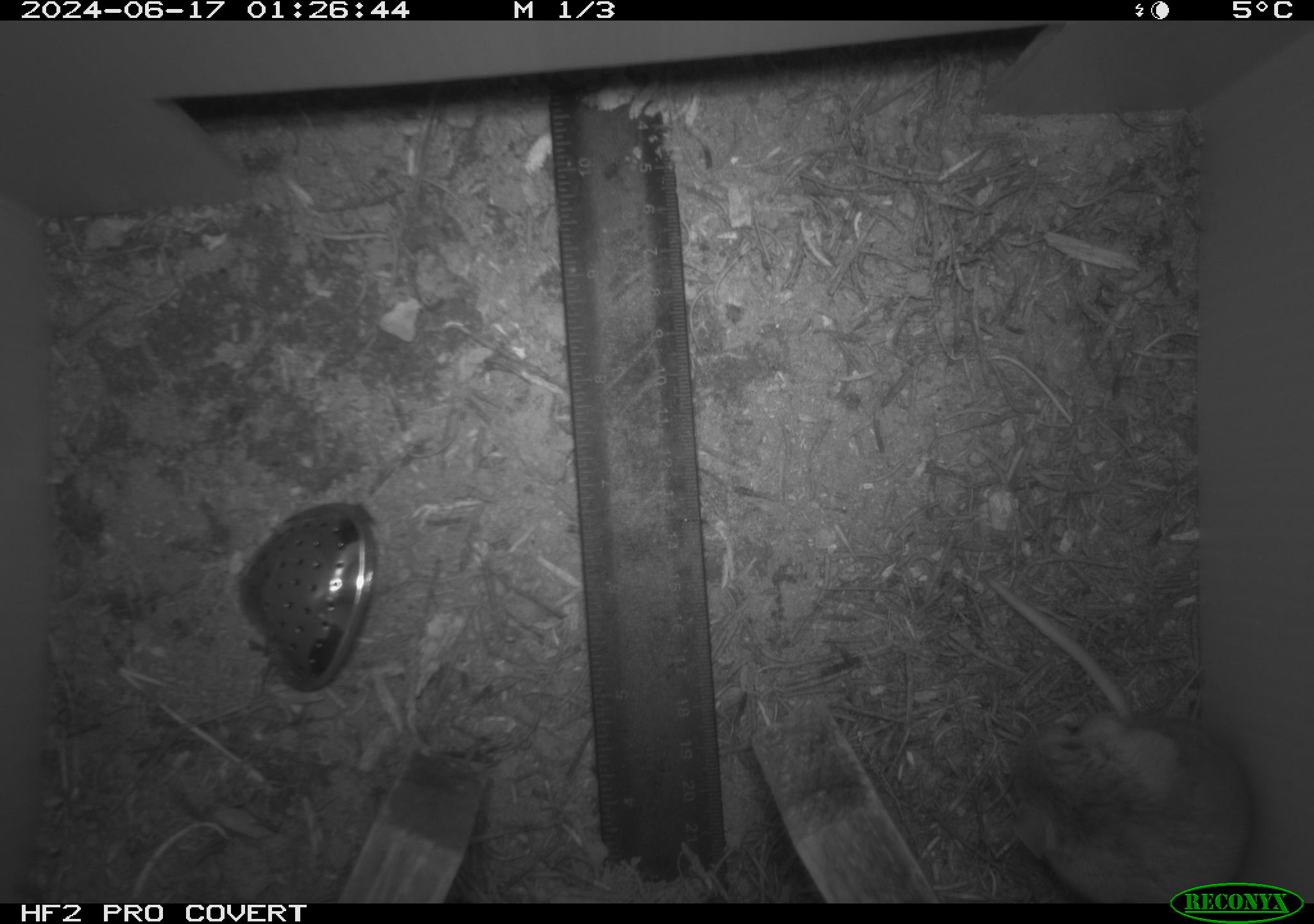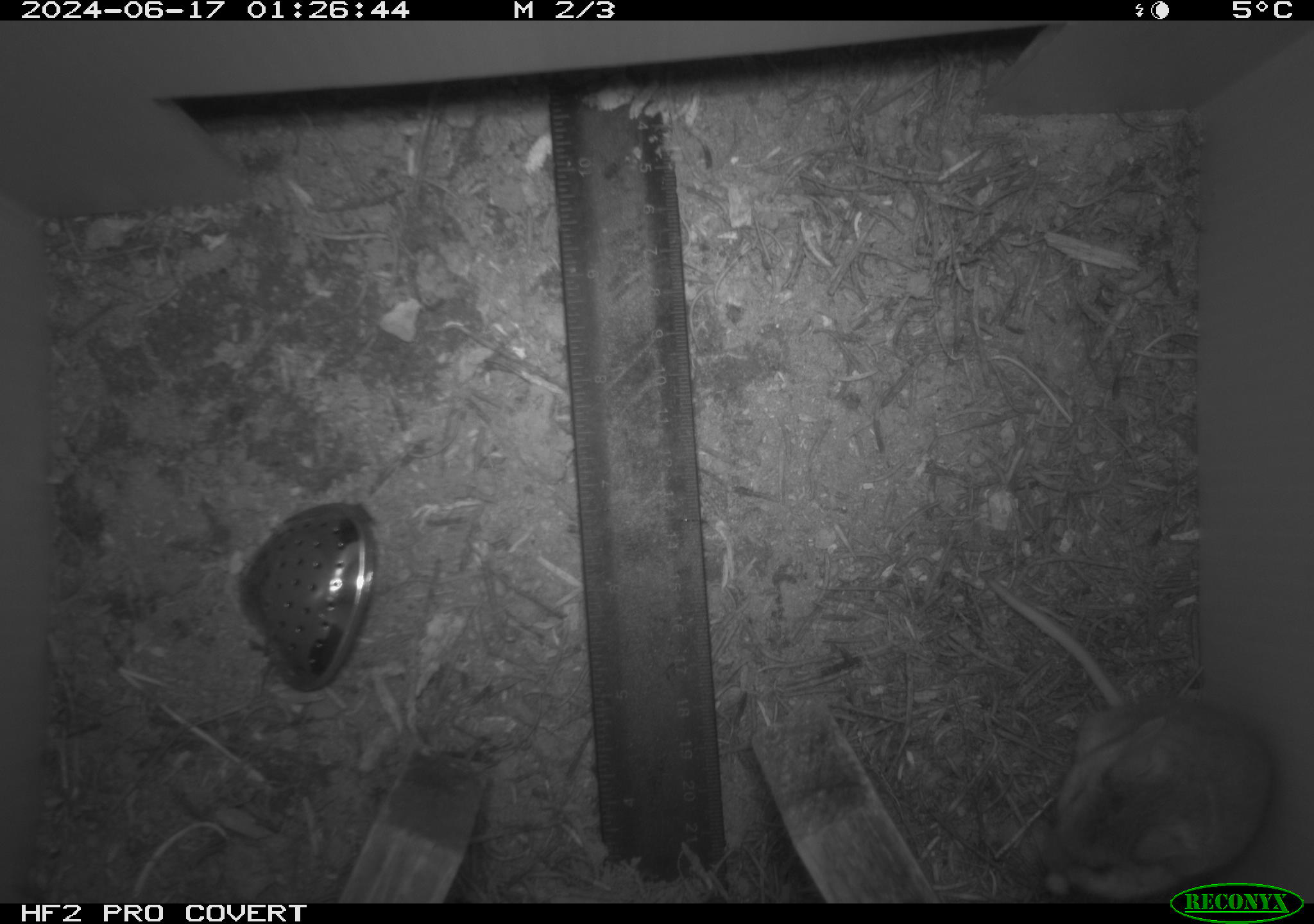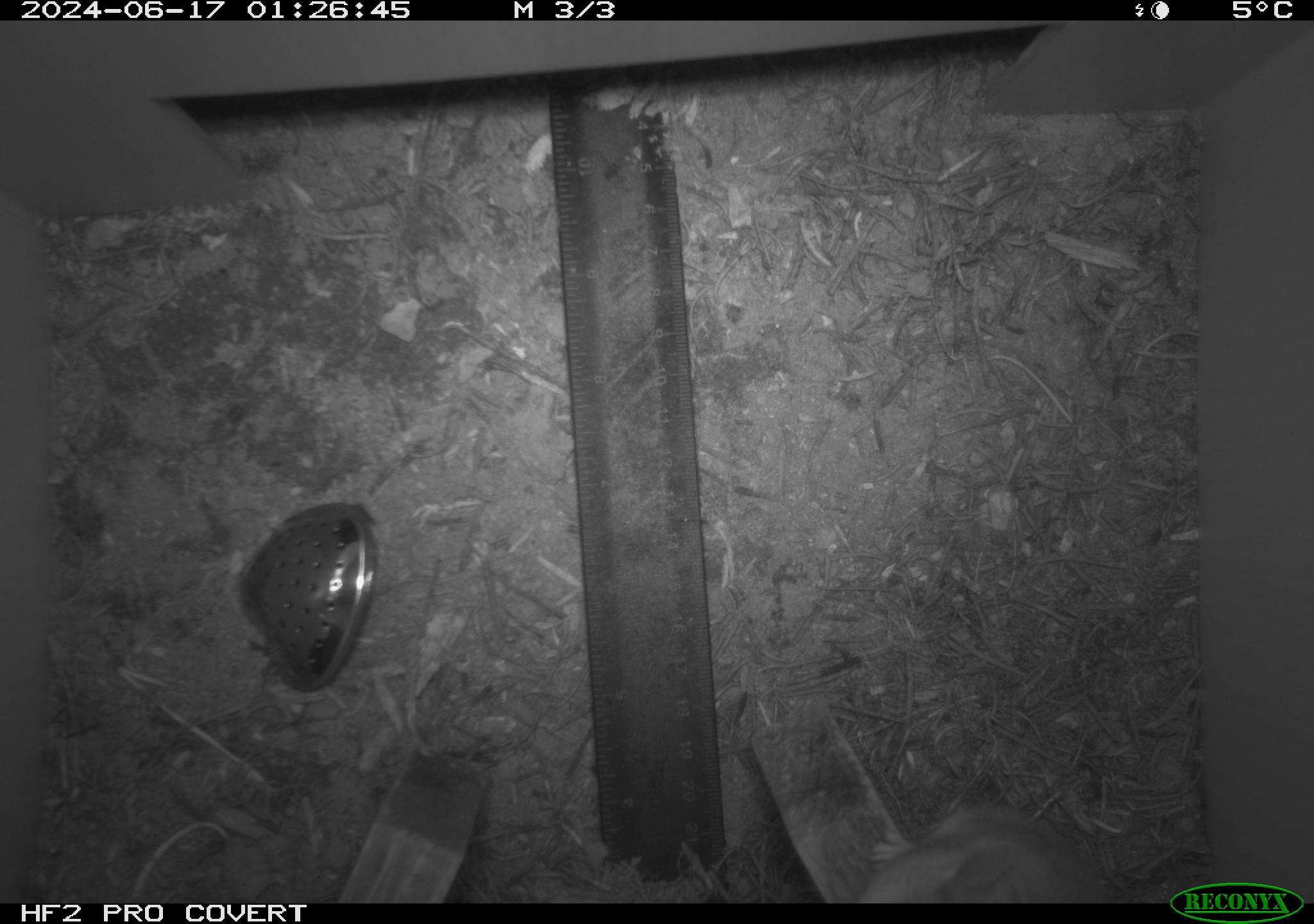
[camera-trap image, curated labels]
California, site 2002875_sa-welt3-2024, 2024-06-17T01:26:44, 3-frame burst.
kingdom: Animalia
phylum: Chordata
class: Mammalia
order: Rodentia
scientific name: Rodentia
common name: mouse species